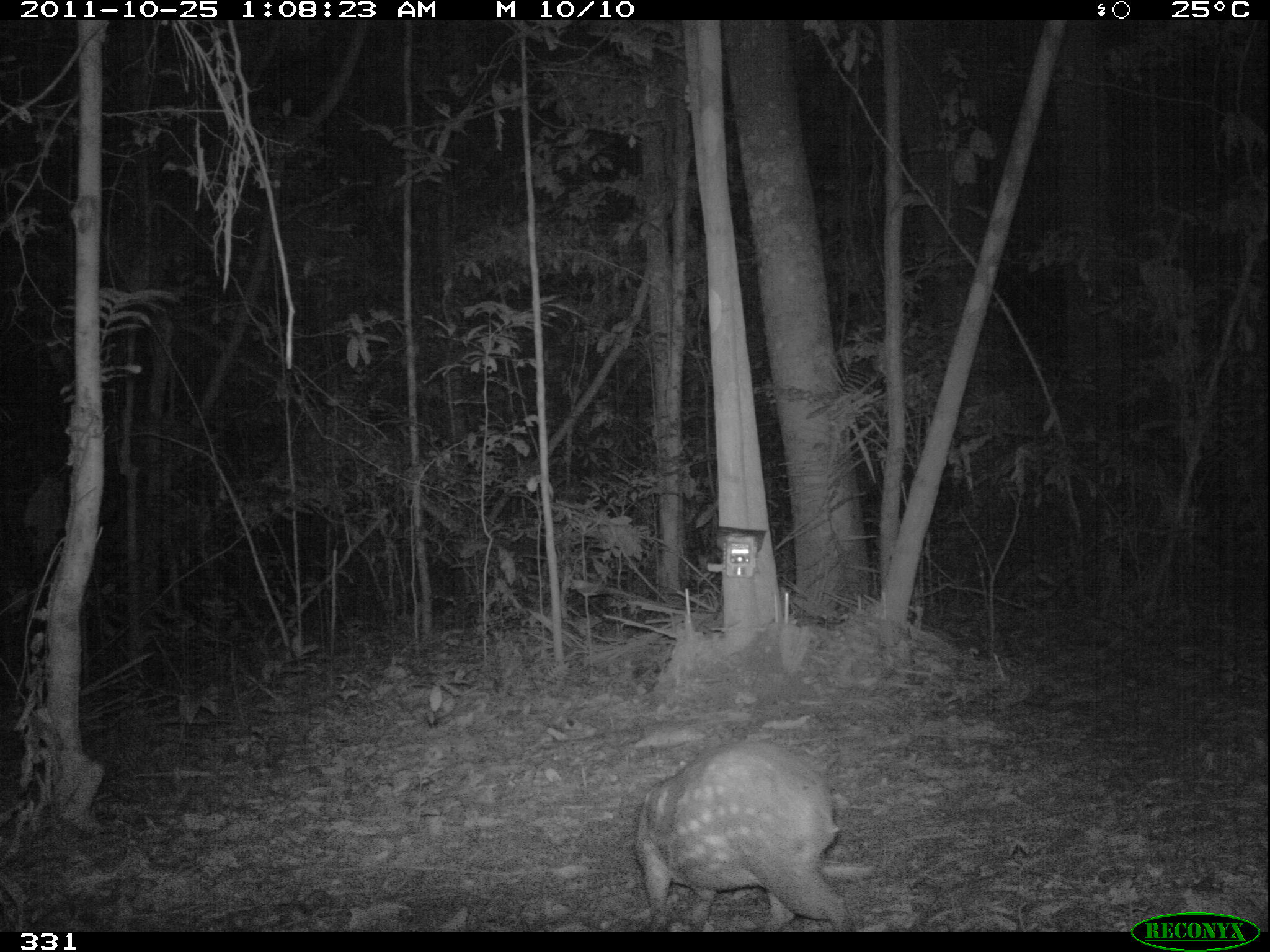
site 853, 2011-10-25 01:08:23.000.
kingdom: Animalia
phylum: Chordata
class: Mammalia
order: Rodentia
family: Cuniculidae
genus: Cuniculus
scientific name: Cuniculus paca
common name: spotted paca